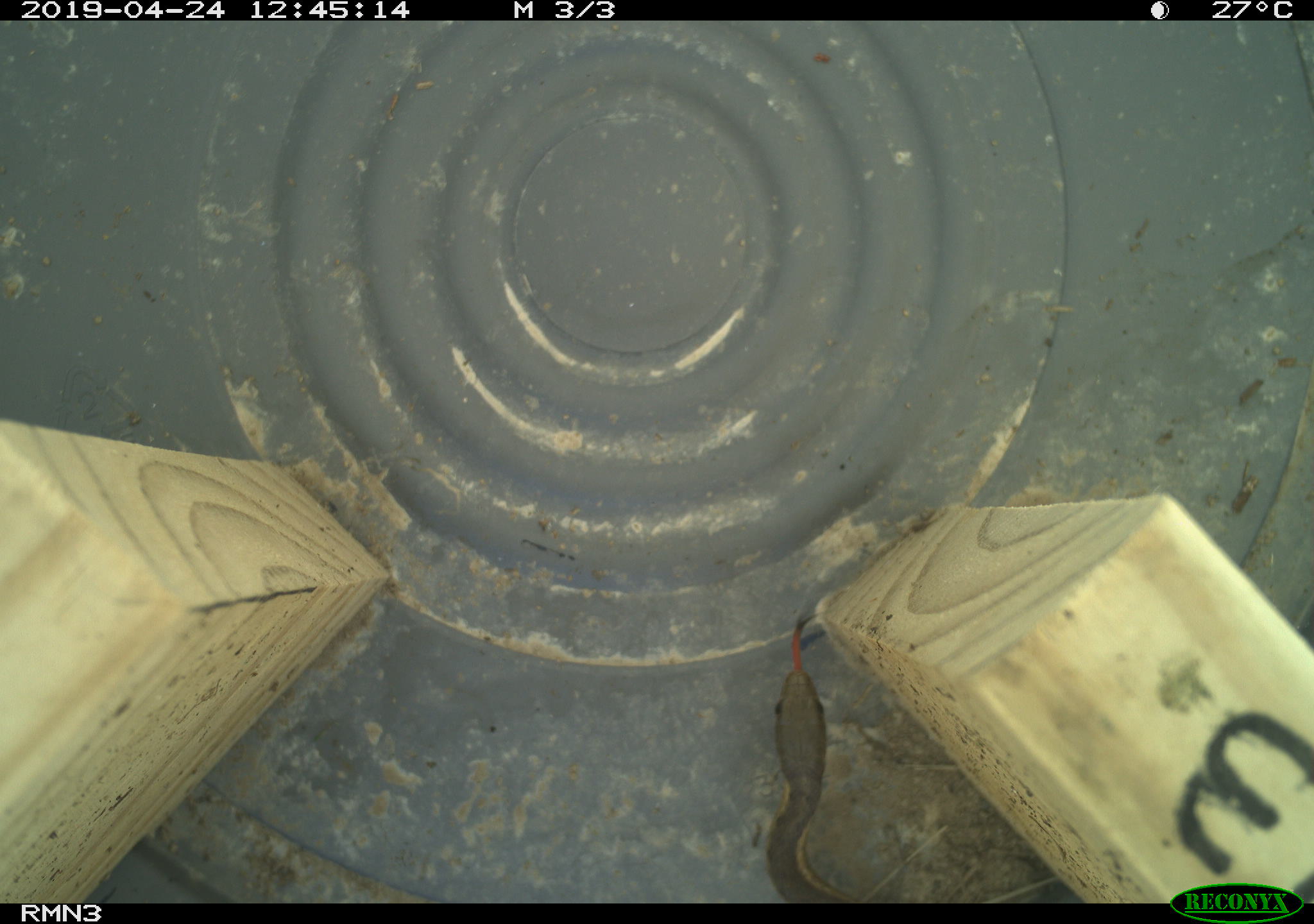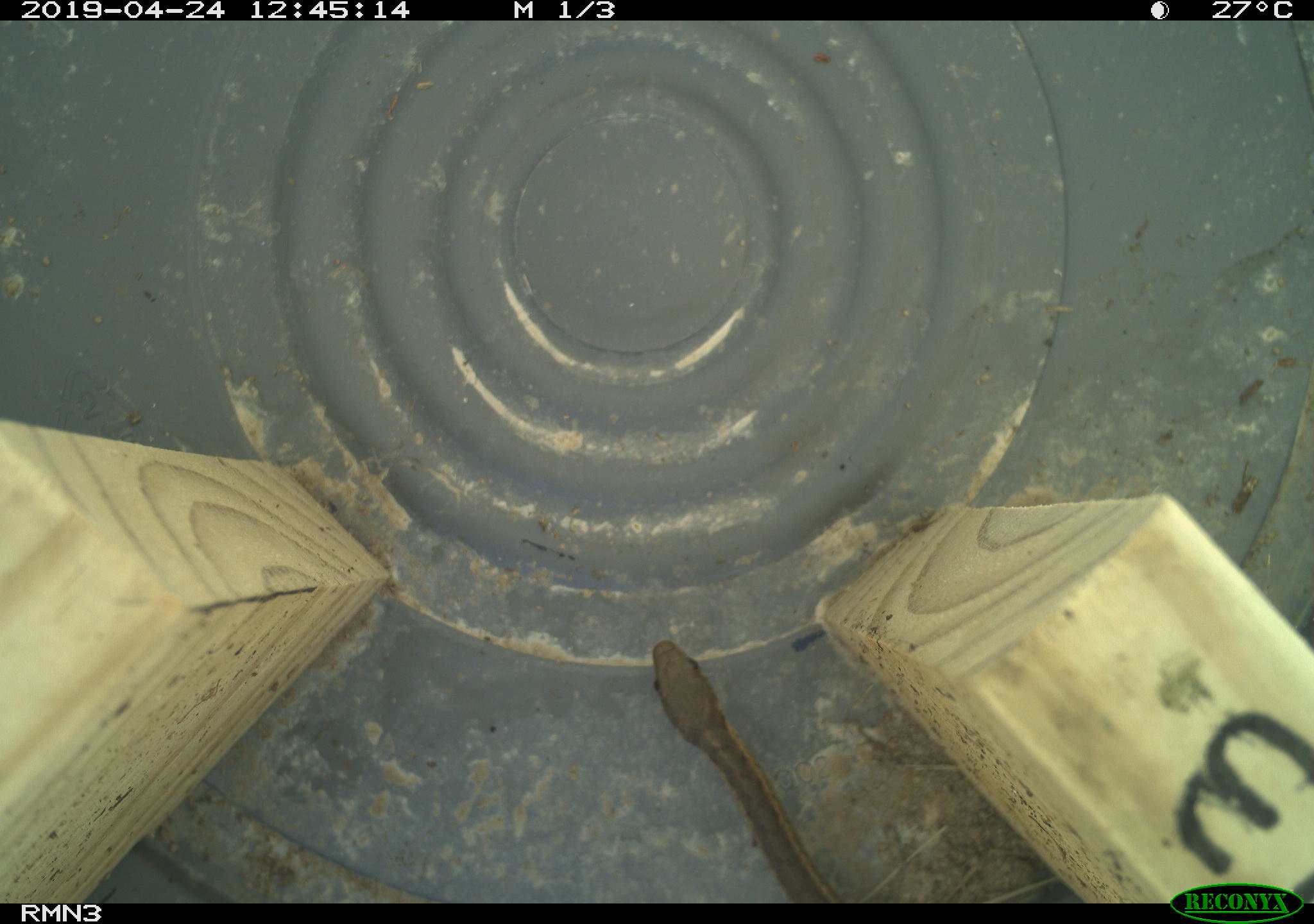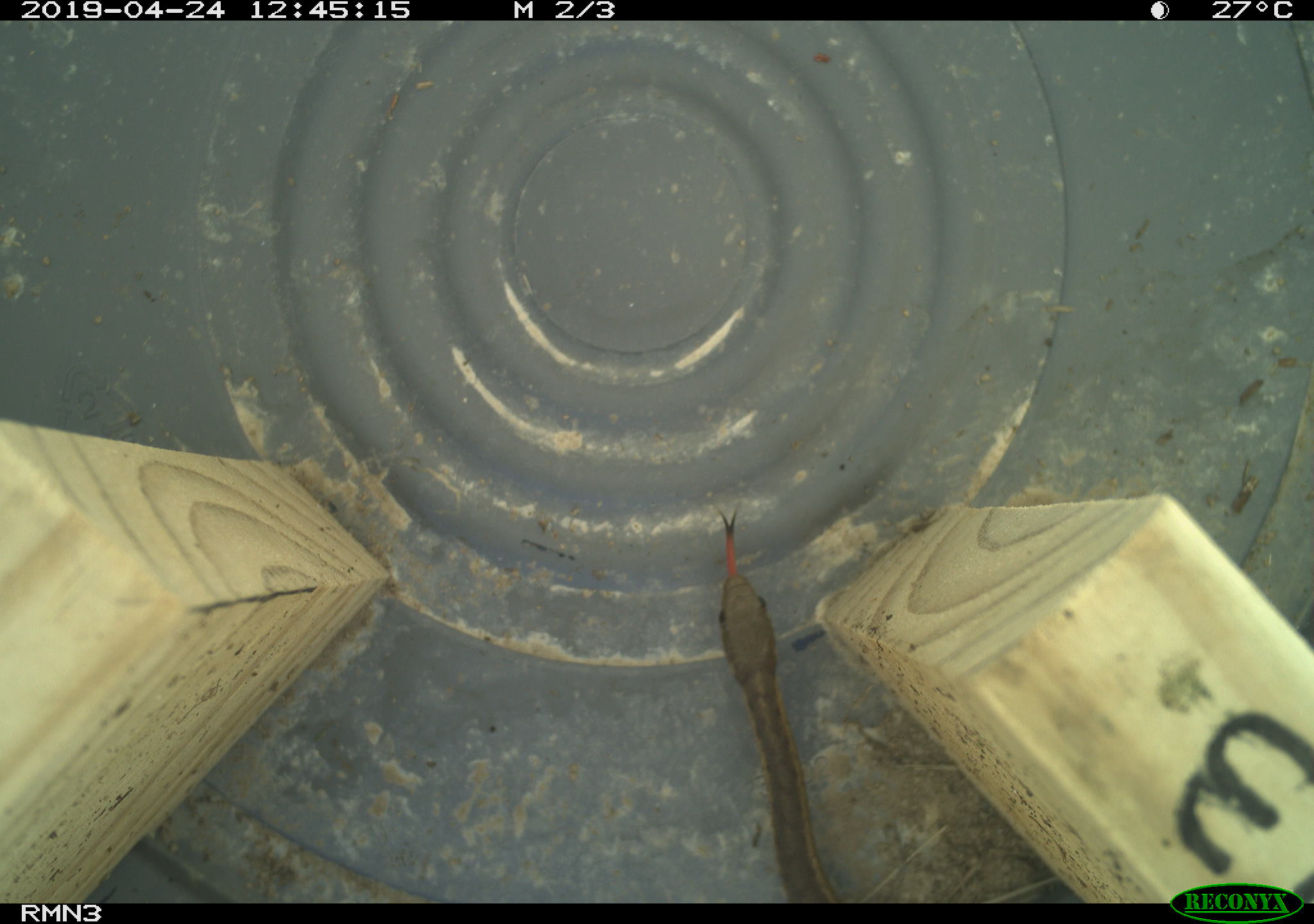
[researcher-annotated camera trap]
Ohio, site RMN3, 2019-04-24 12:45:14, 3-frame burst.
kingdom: Animalia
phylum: Chordata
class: Reptilia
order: Squamata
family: Colubridae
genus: Thamnophis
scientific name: Thamnophis sirtalis sirtalis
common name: eastern gartersnake